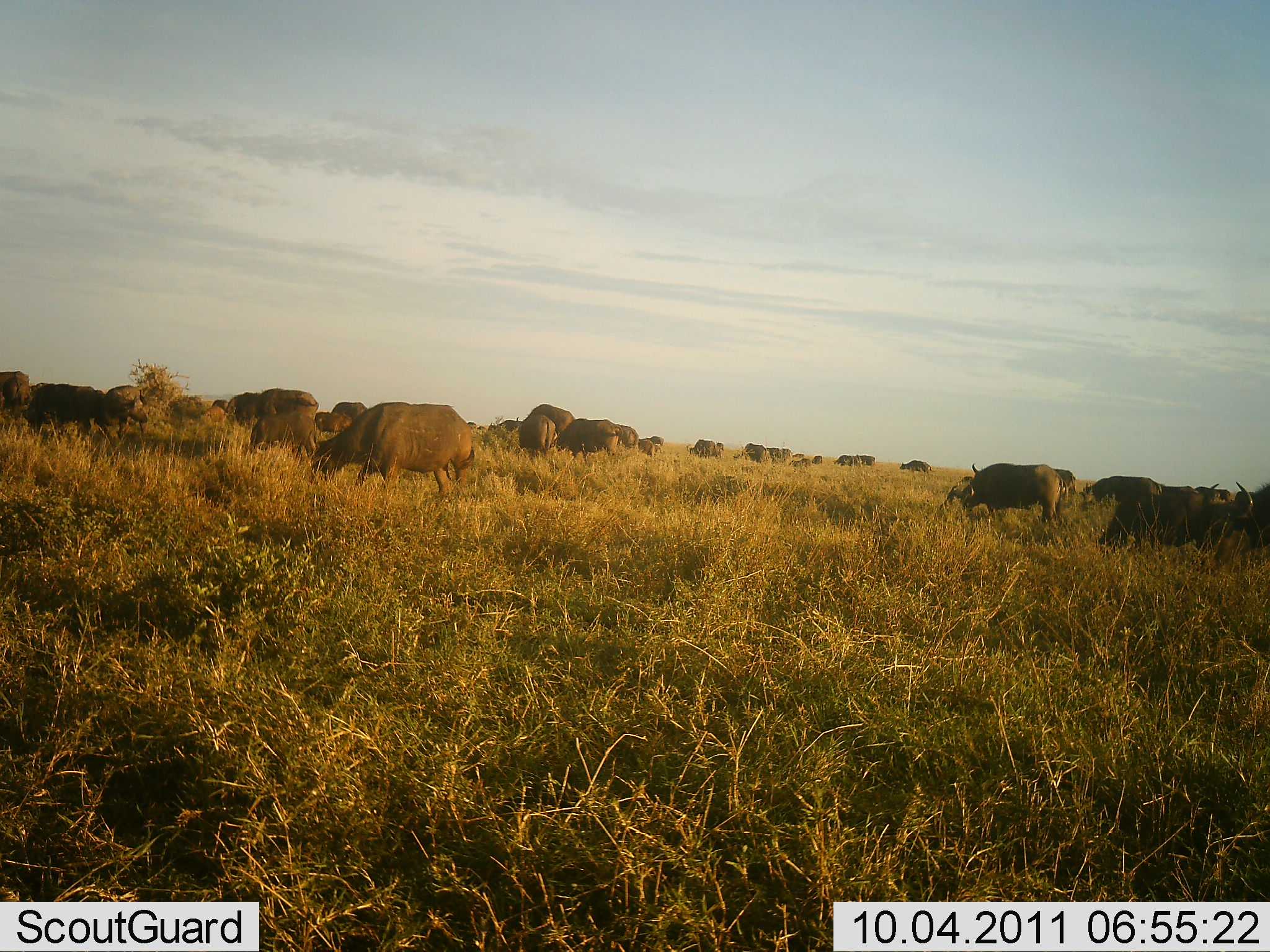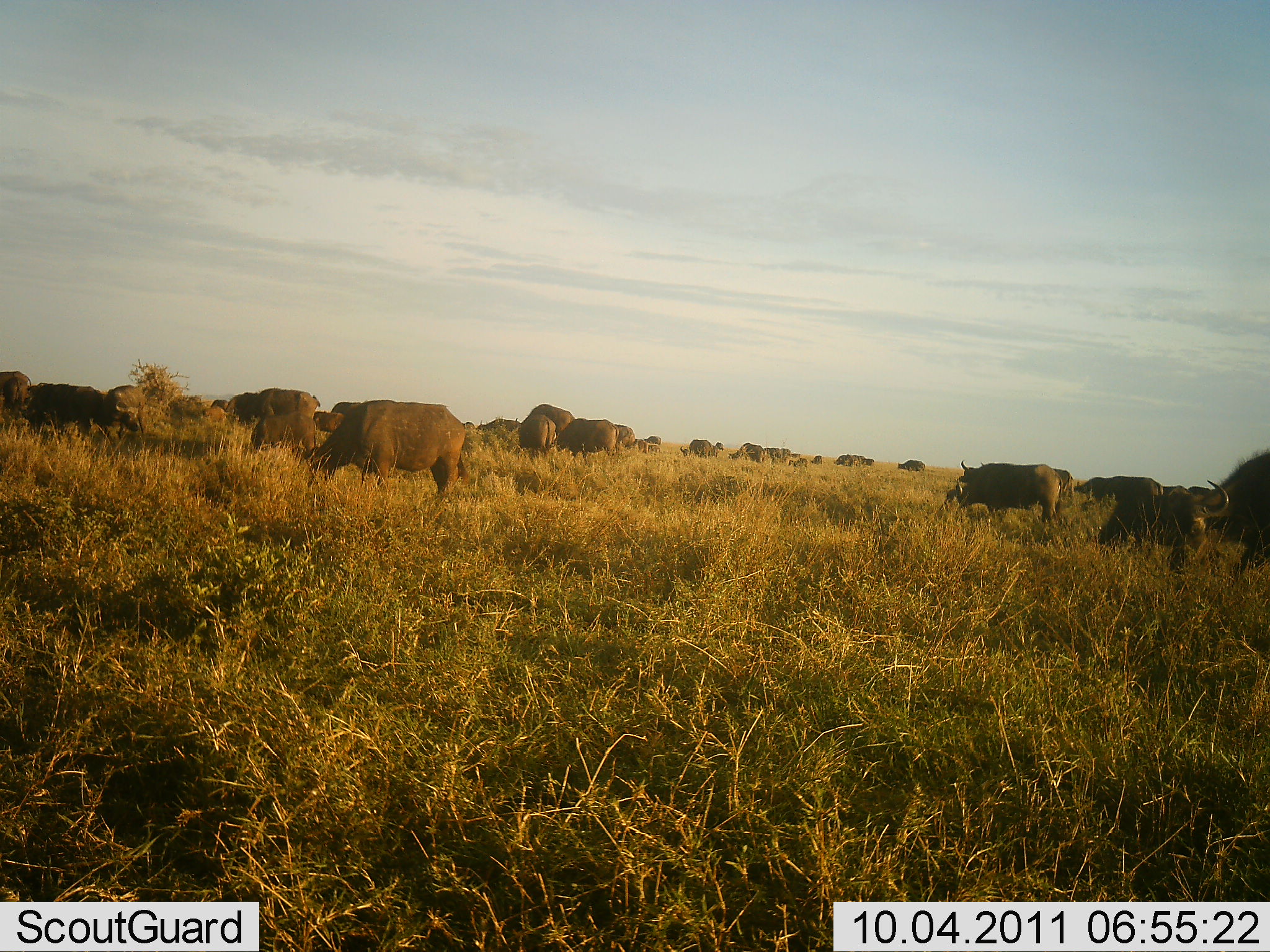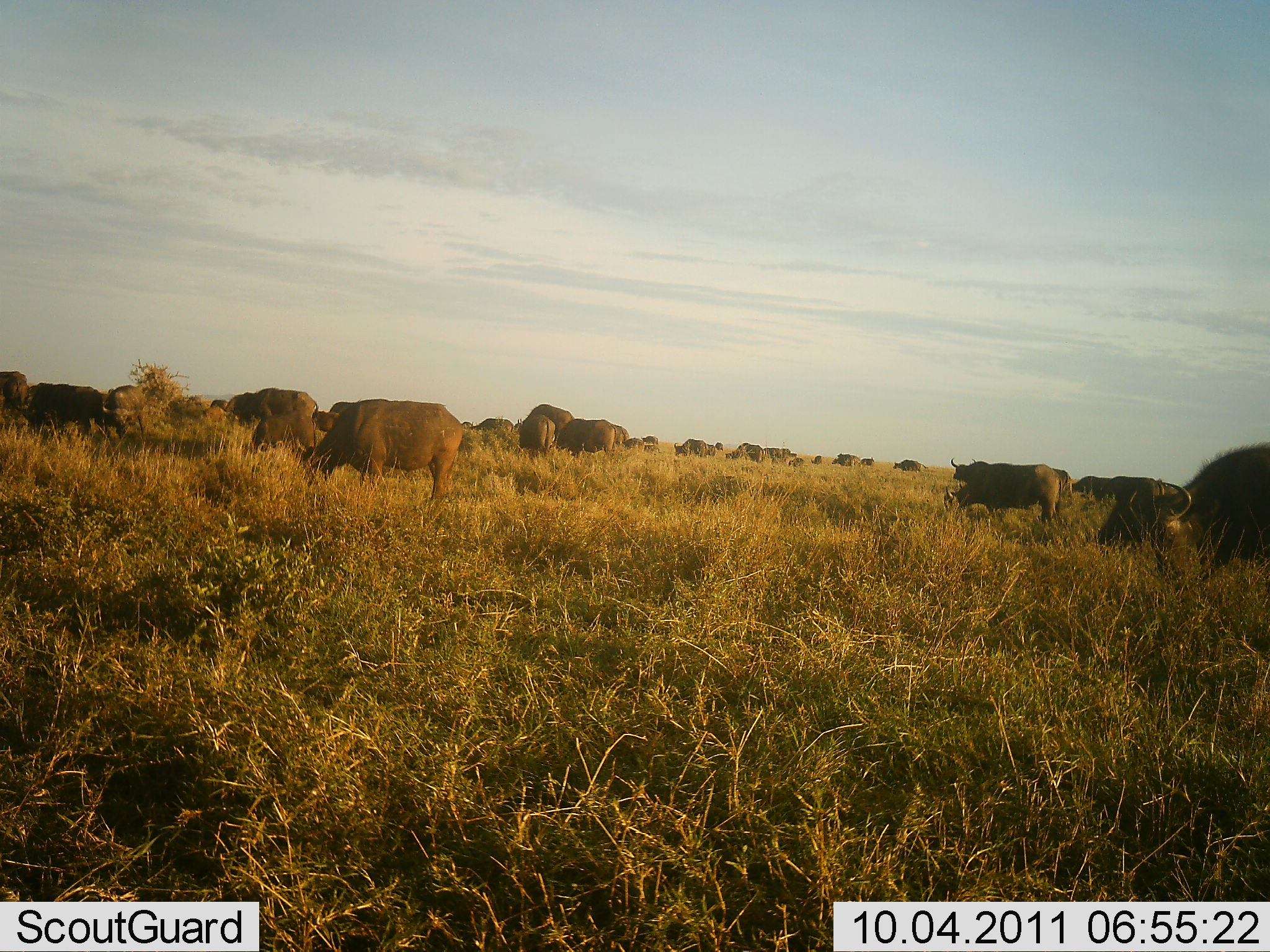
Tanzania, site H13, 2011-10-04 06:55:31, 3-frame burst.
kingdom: Animalia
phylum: Chordata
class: Mammalia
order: Artiodactyla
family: Bovidae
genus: Syncerus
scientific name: Syncerus caffer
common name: cape buffalo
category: buffalo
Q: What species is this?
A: Buffalo (cape buffalo) (Syncerus caffer).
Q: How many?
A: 11-50.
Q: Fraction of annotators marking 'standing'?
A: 13%.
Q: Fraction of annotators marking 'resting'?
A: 0%.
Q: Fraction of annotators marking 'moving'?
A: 53%.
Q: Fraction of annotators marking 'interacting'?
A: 0%.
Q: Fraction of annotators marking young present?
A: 0%.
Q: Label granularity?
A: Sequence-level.